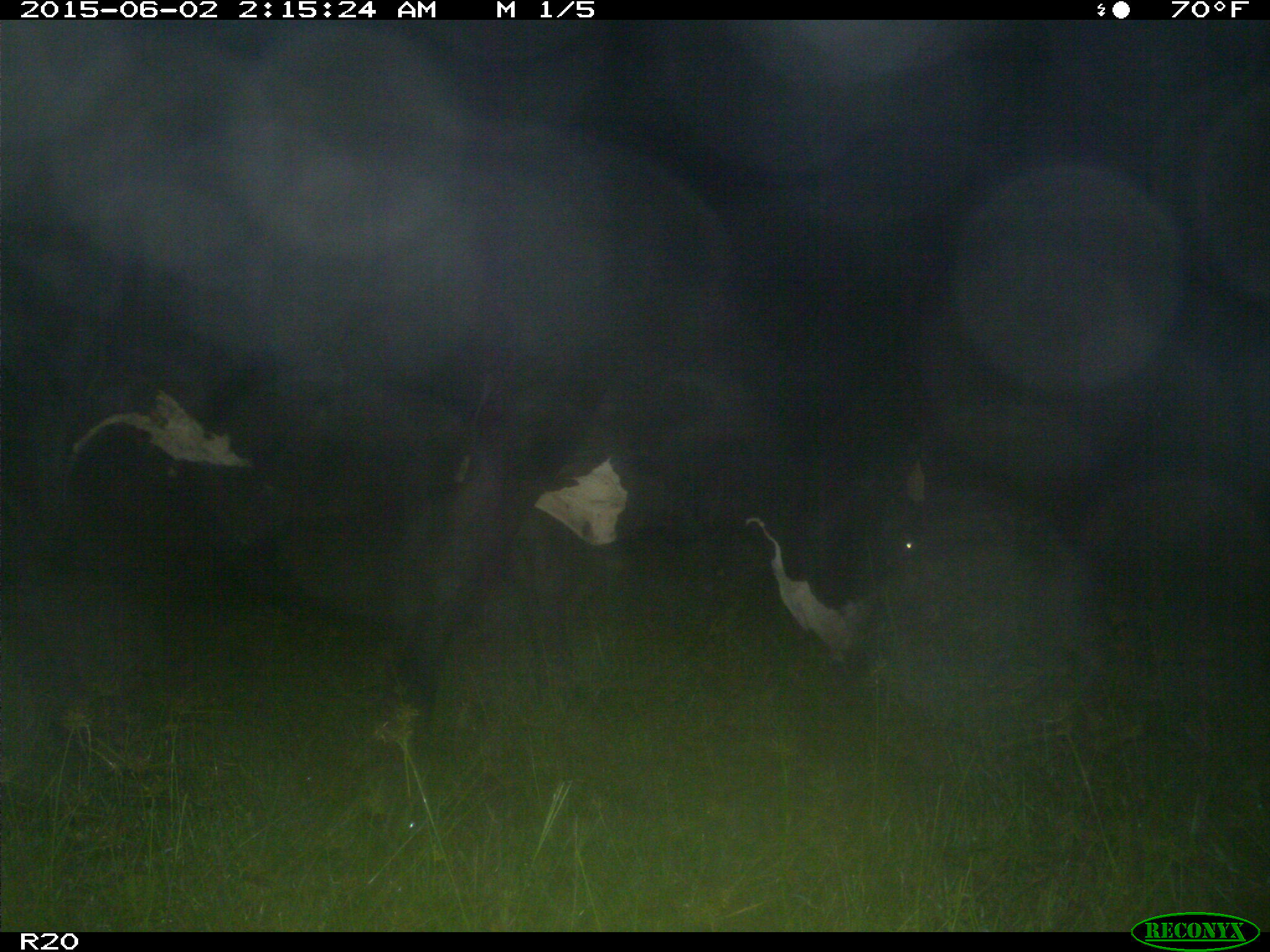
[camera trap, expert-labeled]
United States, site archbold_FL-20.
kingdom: Animalia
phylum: Chordata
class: Mammalia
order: Artiodactyla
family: Bovidae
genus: Bos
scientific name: Bos taurus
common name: domestic cow